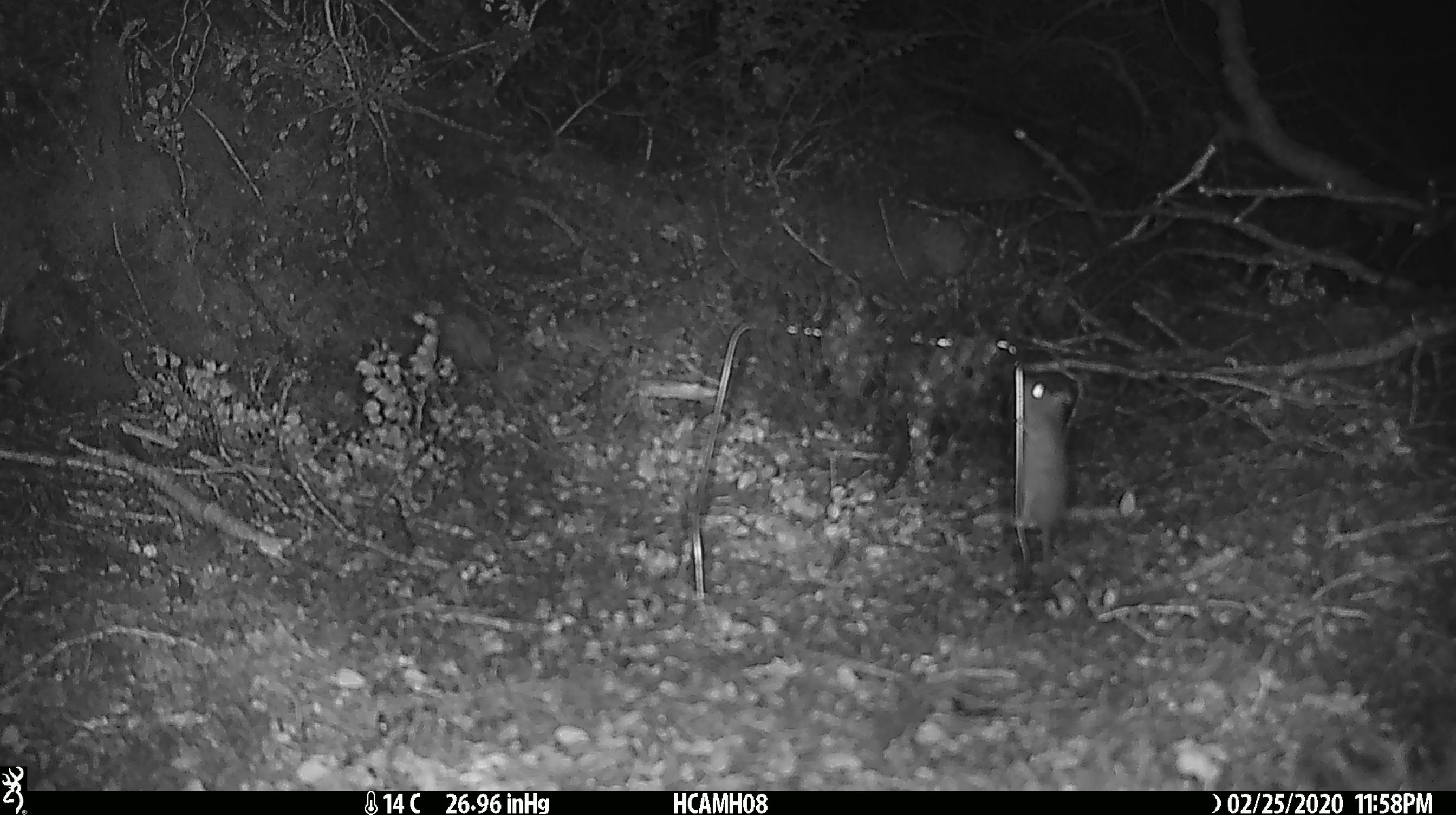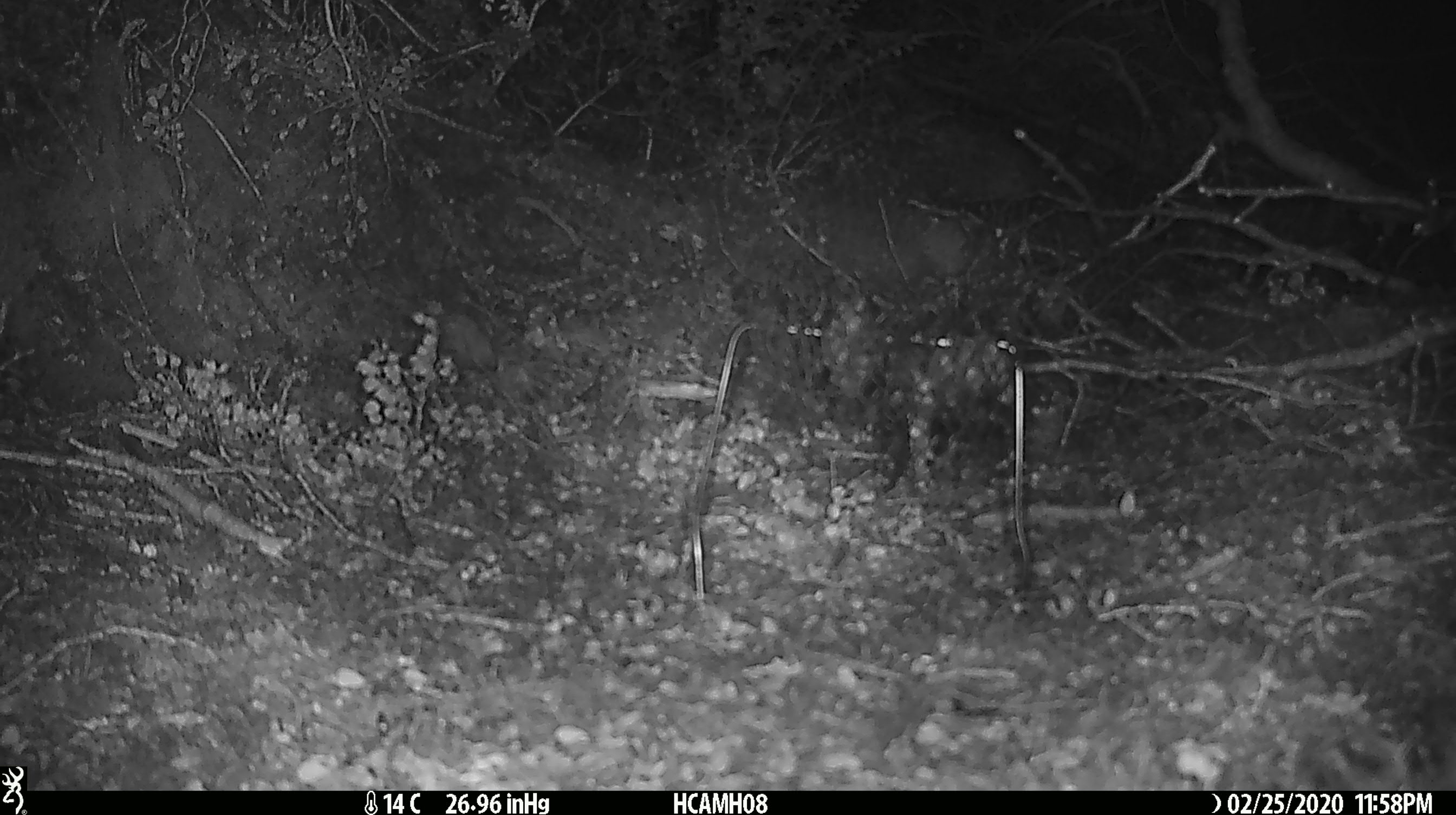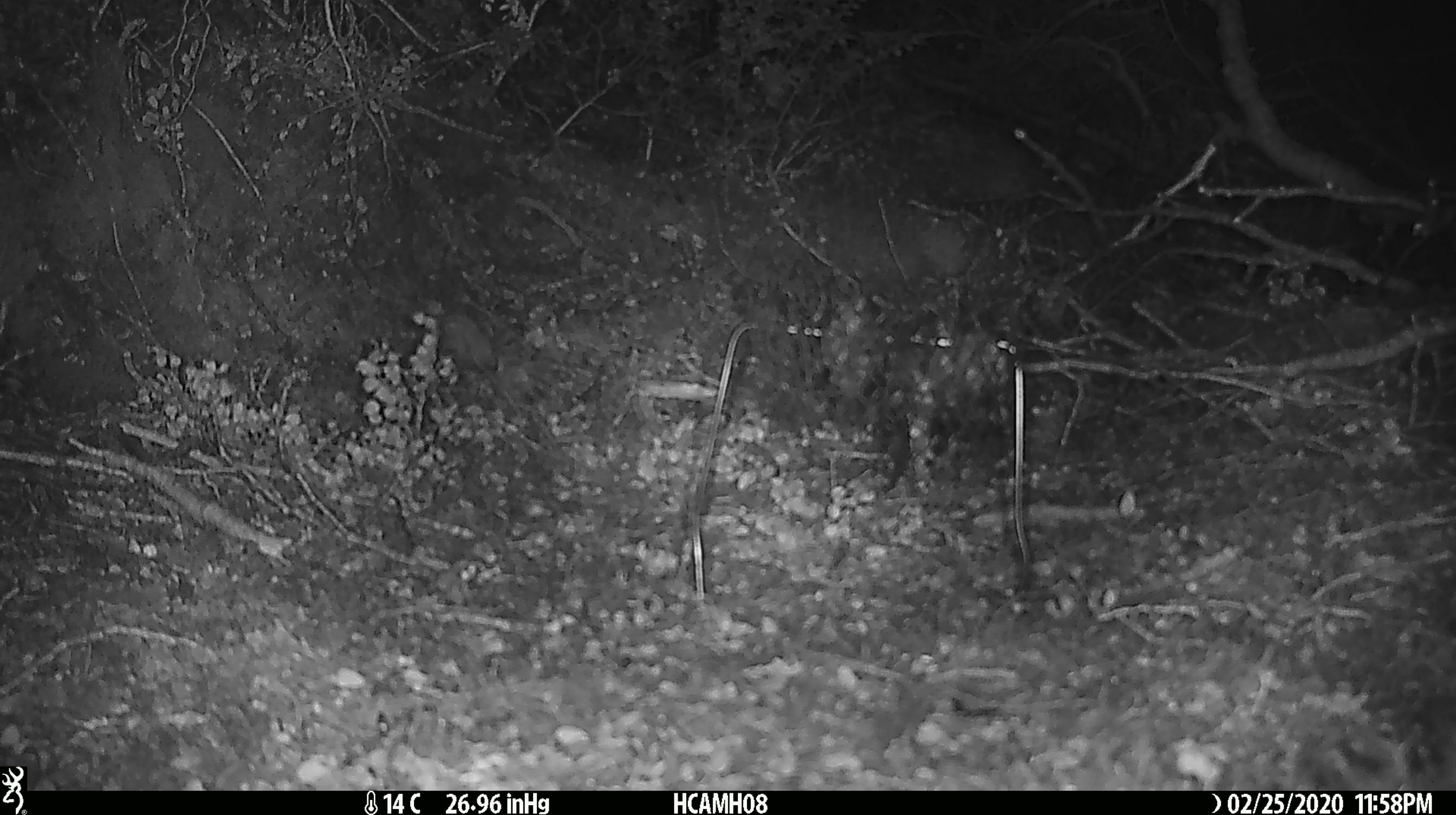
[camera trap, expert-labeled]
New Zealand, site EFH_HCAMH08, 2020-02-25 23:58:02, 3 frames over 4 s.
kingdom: Animalia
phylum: Chordata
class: Mammalia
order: Rodentia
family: Muridae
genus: Mus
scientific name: Mus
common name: mouse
Mouse (Mus).